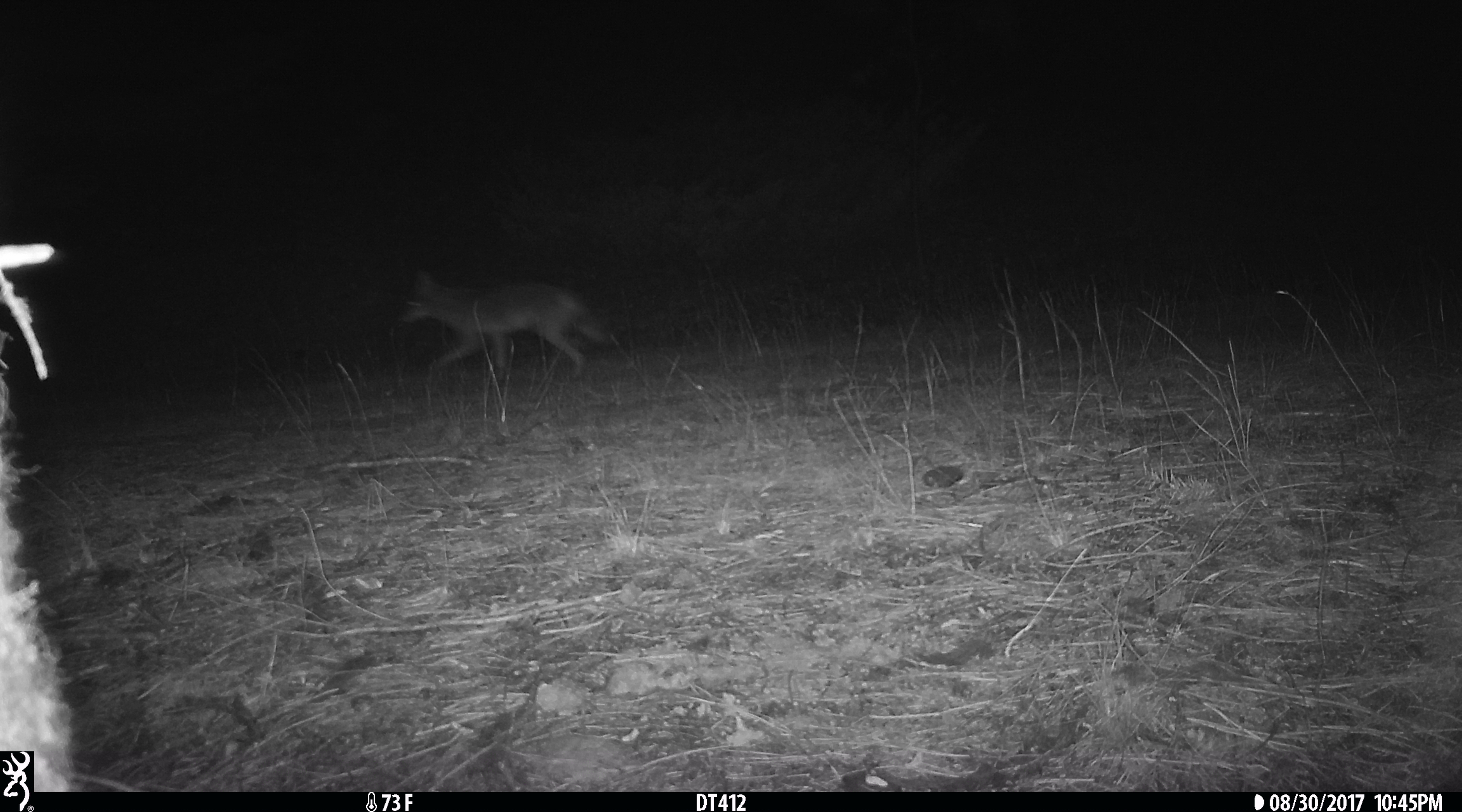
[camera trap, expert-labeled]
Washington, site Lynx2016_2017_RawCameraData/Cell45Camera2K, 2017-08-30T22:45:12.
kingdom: Animalia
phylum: Chordata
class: Mammalia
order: Carnivora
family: Canidae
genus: Canis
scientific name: Canis latrans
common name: coyote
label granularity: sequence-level